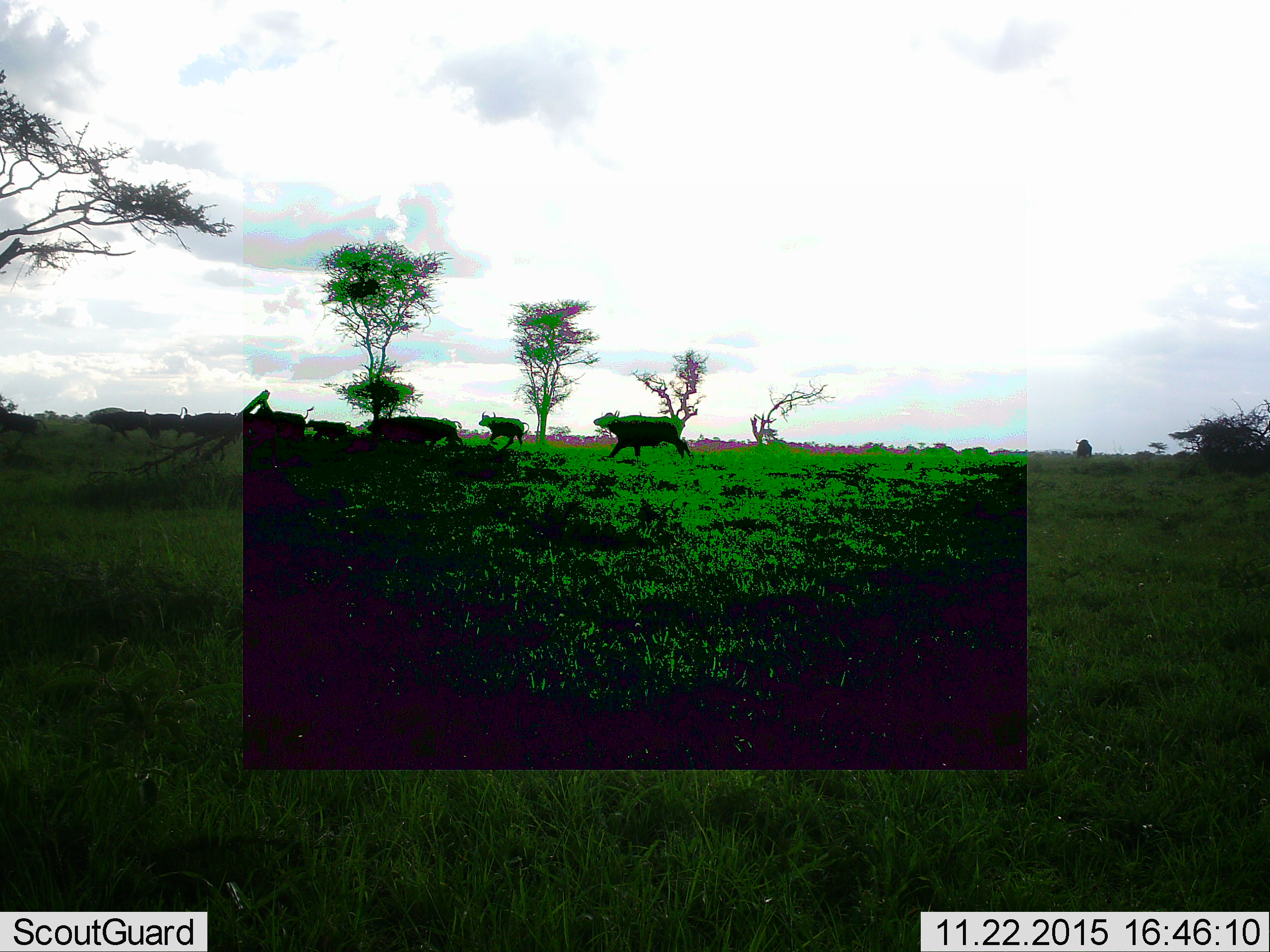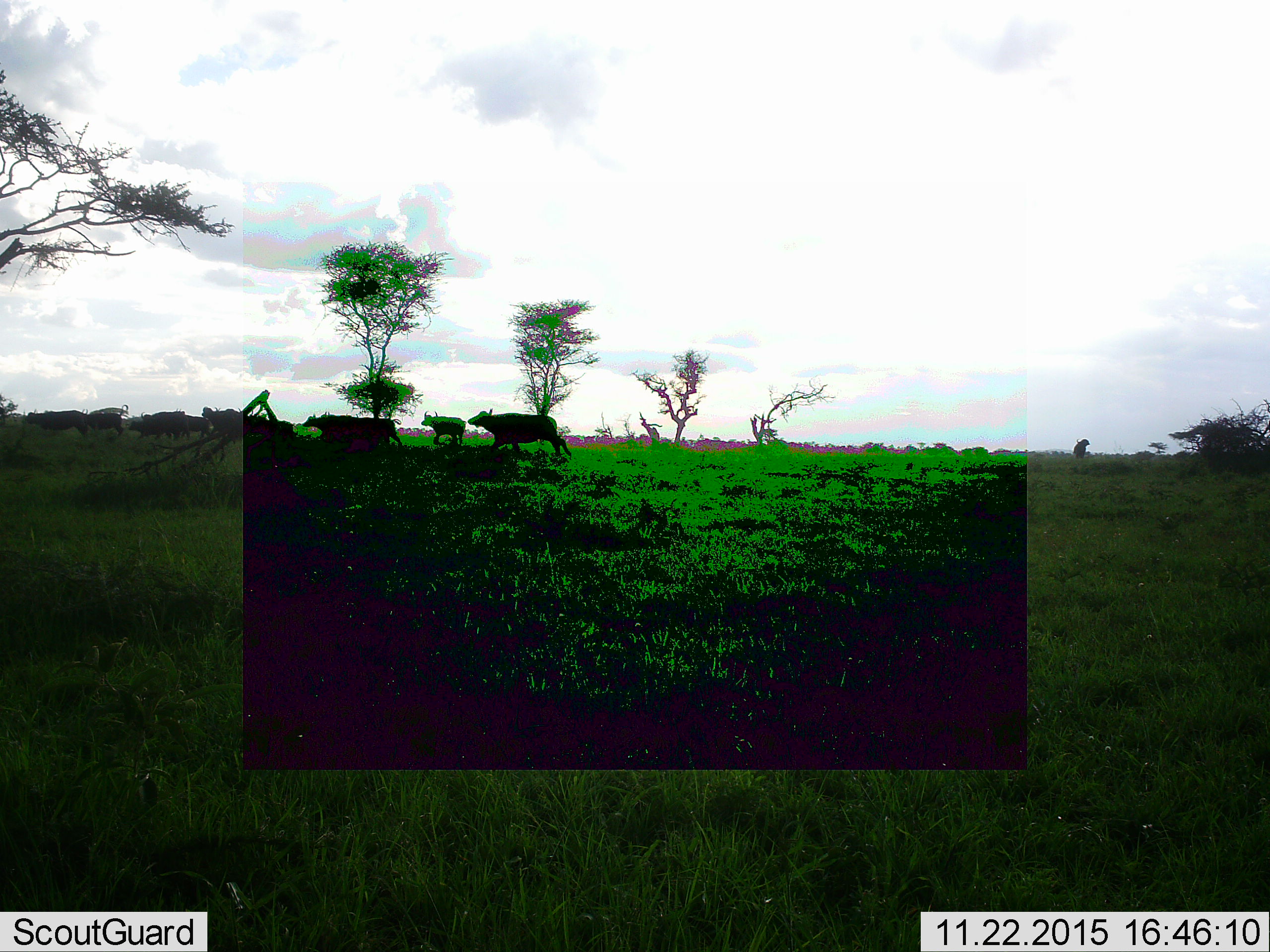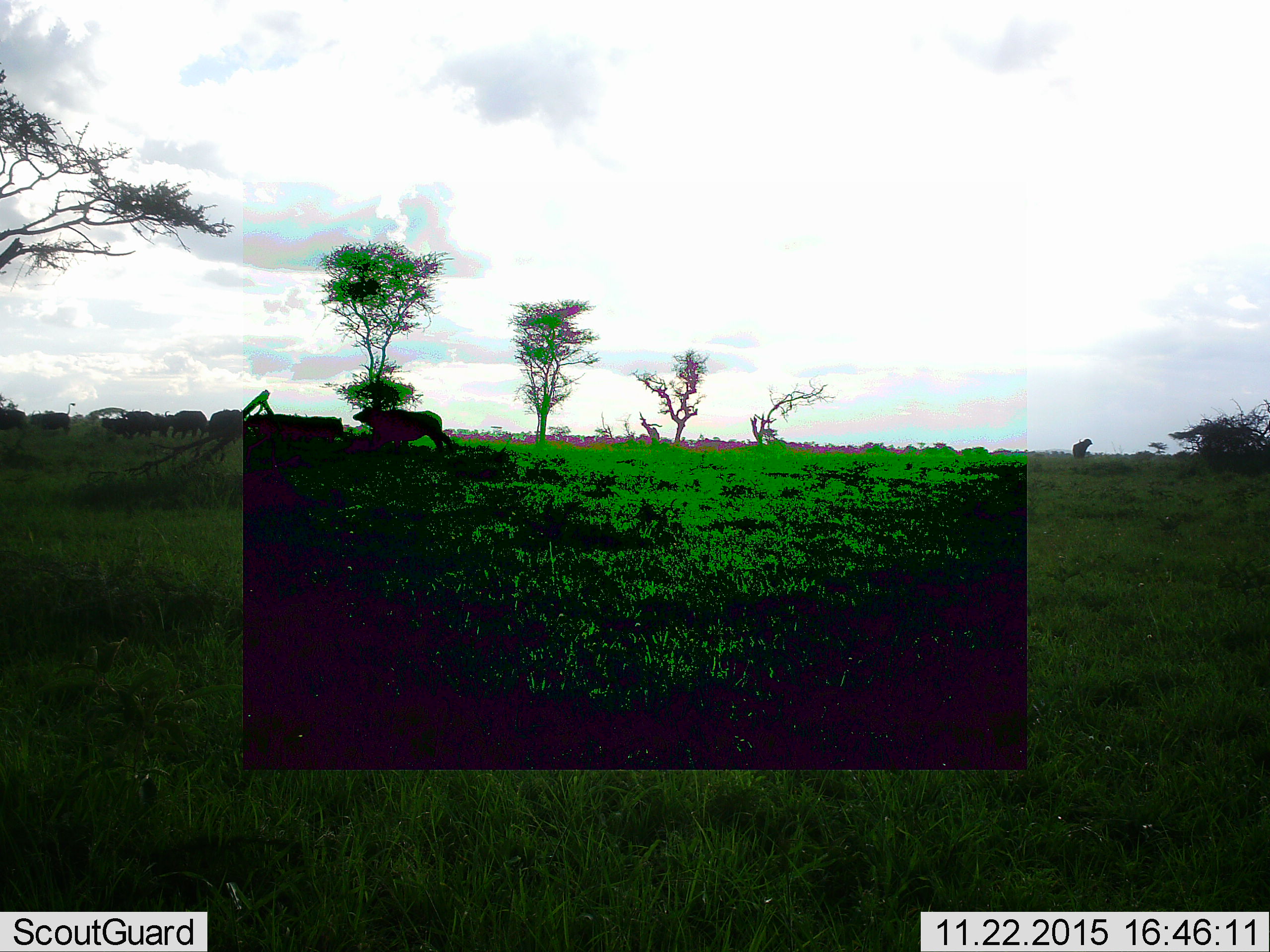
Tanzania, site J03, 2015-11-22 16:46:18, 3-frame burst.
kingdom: Animalia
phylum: Chordata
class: Mammalia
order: Artiodactyla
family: Bovidae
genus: Syncerus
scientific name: Syncerus caffer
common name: cape buffalo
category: buffalo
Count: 11-50.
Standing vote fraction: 43%.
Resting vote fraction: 0%.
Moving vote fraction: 86%.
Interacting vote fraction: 0%.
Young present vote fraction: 14%.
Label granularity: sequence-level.